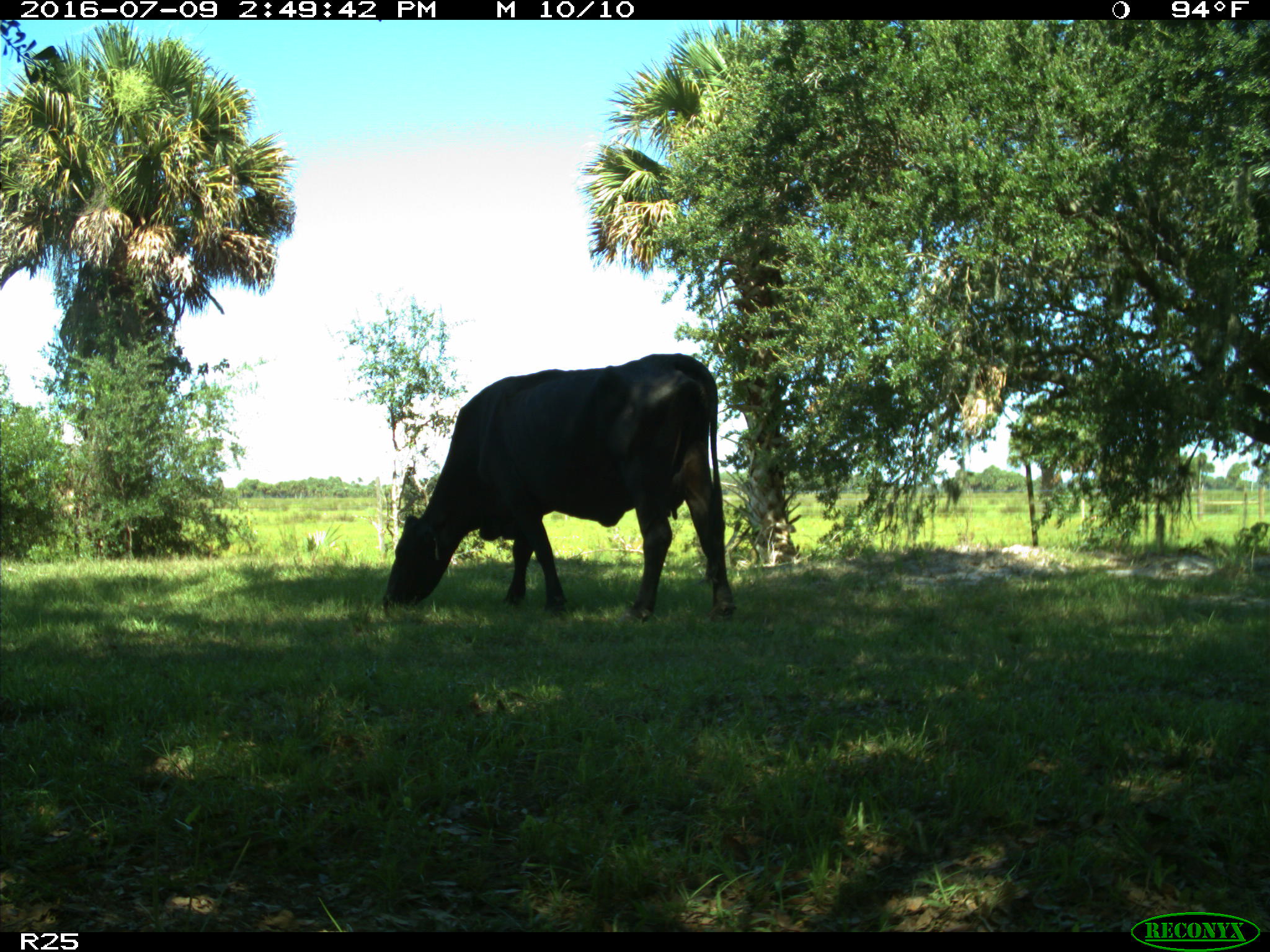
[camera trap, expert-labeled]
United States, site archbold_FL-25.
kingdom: Animalia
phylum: Chordata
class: Mammalia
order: Artiodactyla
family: Bovidae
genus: Bos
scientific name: Bos taurus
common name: domestic cow